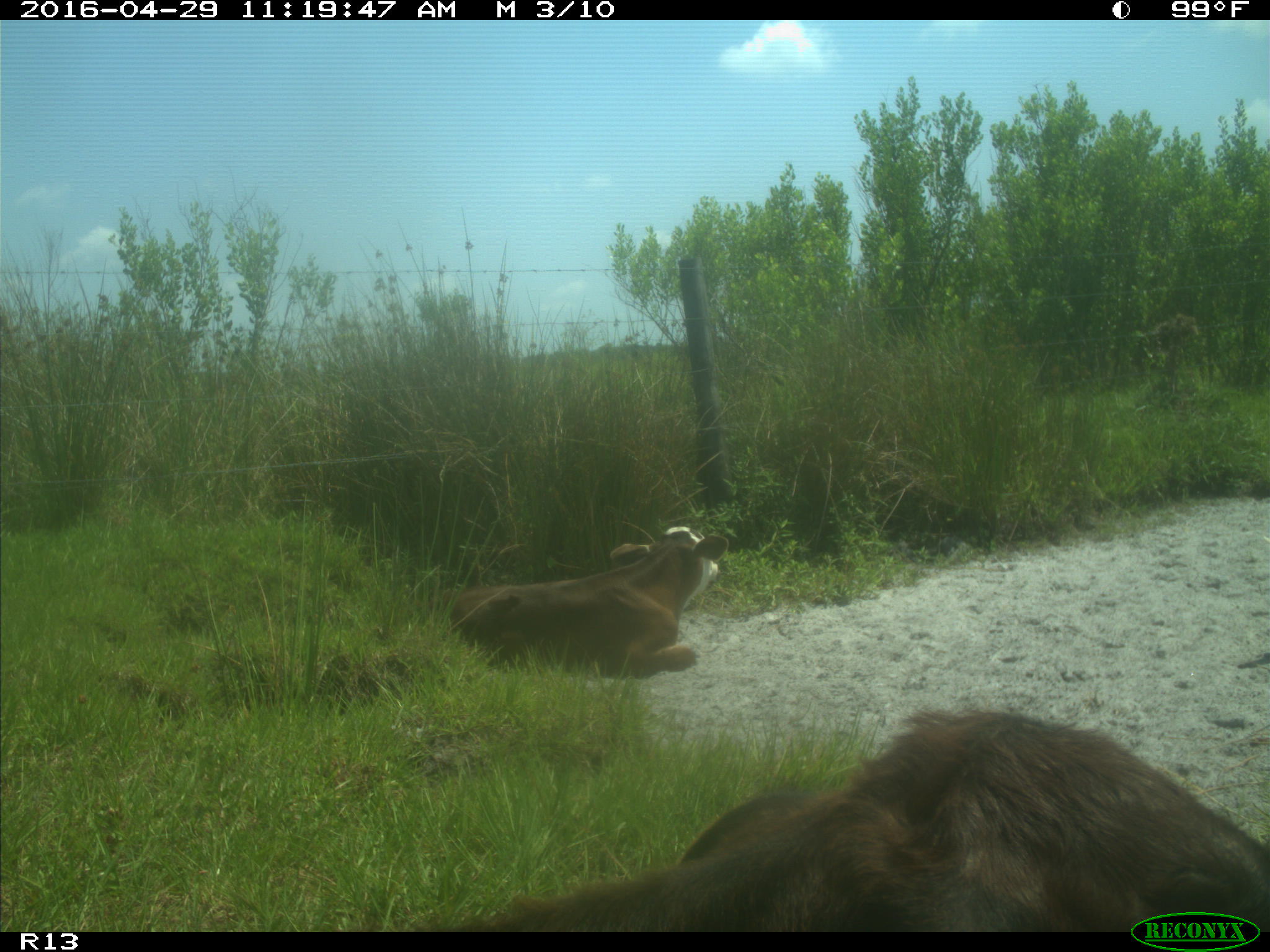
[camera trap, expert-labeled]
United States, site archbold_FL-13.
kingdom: Animalia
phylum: Chordata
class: Mammalia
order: Artiodactyla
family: Bovidae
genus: Bos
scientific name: Bos taurus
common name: domestic cow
Bos taurus (domestic cow).